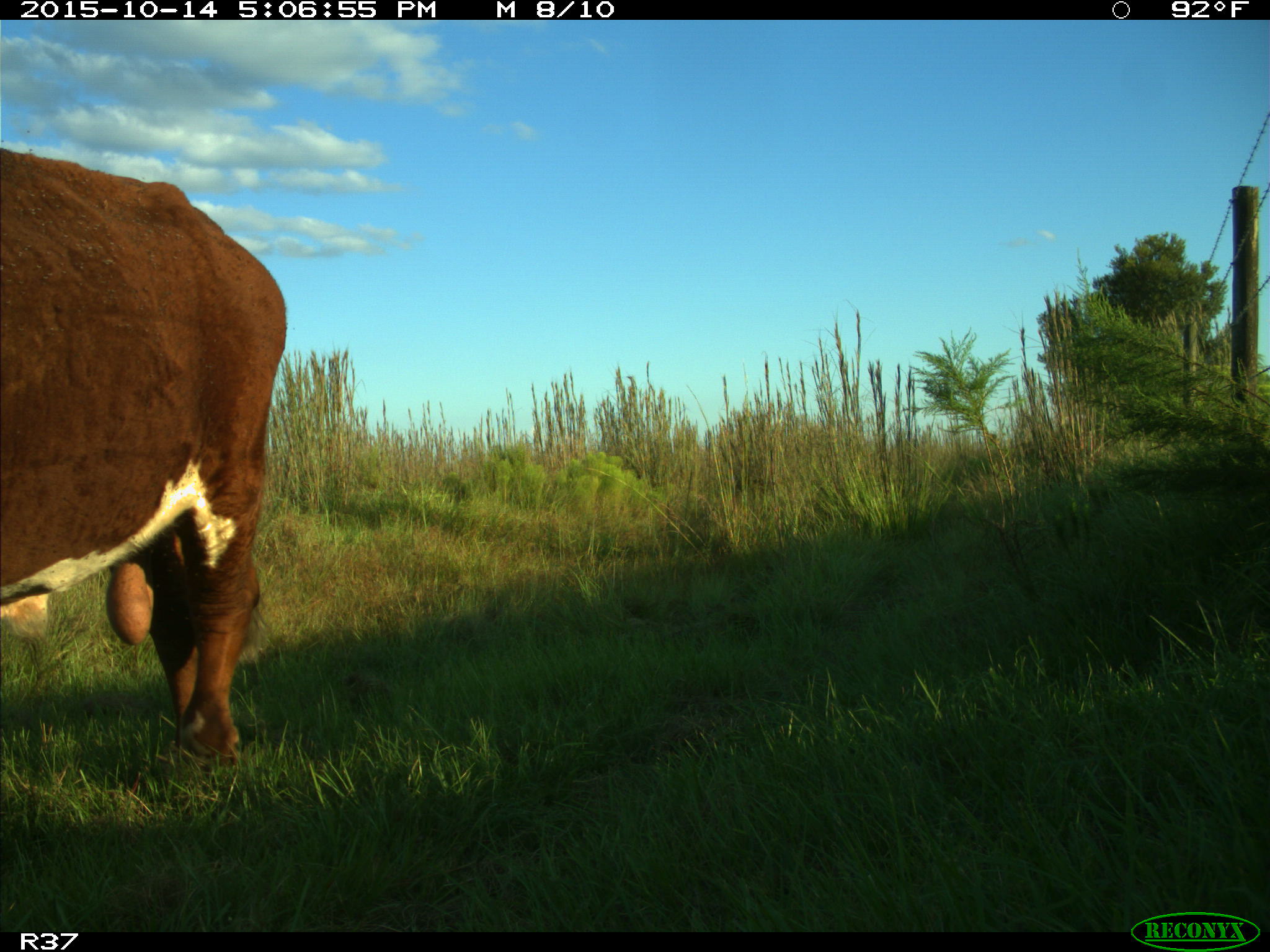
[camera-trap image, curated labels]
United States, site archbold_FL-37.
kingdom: Animalia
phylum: Chordata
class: Mammalia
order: Artiodactyla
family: Bovidae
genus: Bos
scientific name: Bos taurus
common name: domestic cow